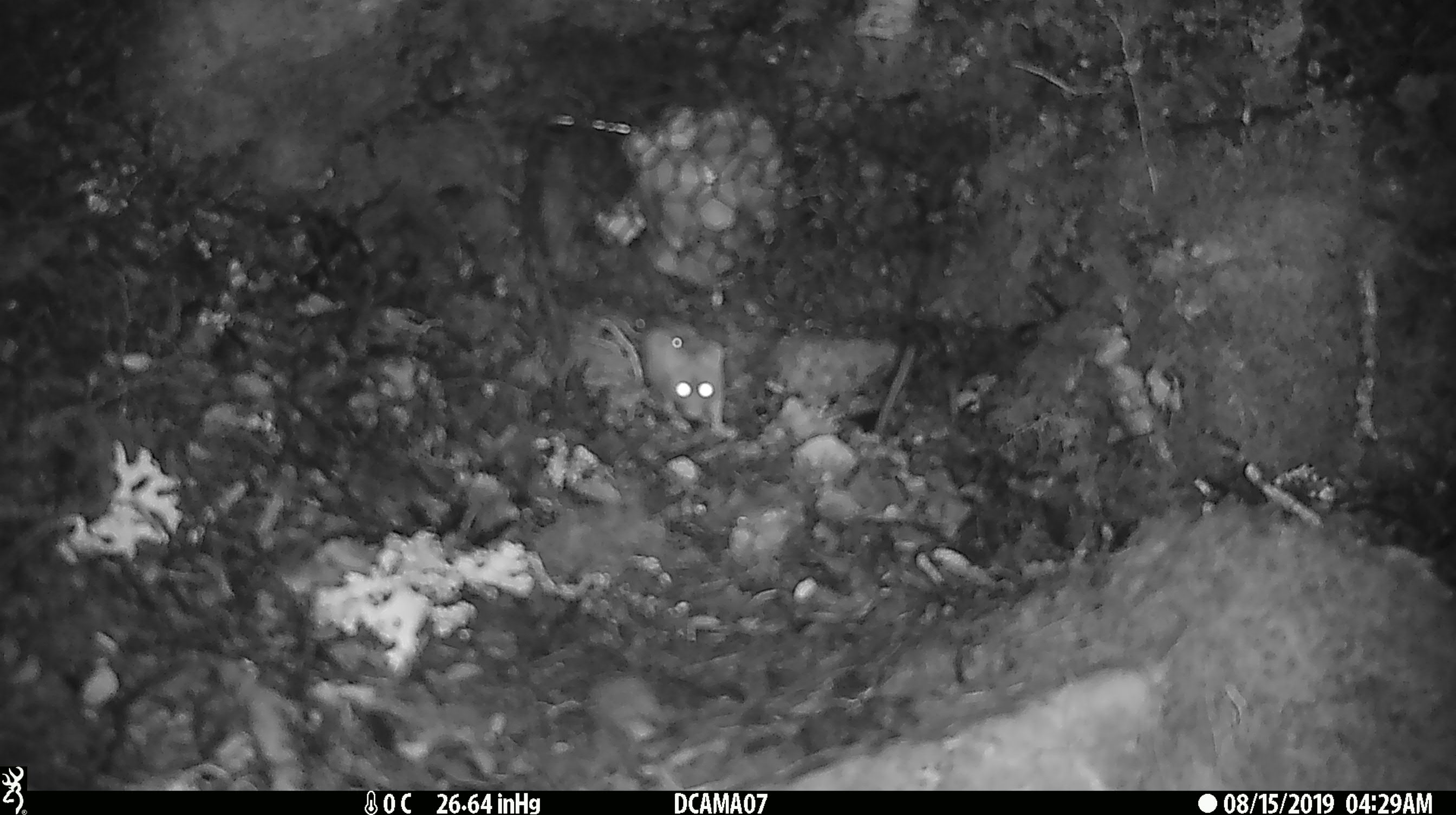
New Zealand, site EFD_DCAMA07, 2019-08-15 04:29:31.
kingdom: Animalia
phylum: Chordata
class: Mammalia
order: Rodentia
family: Muridae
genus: Mus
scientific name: Mus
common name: mouse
Mouse (Mus).